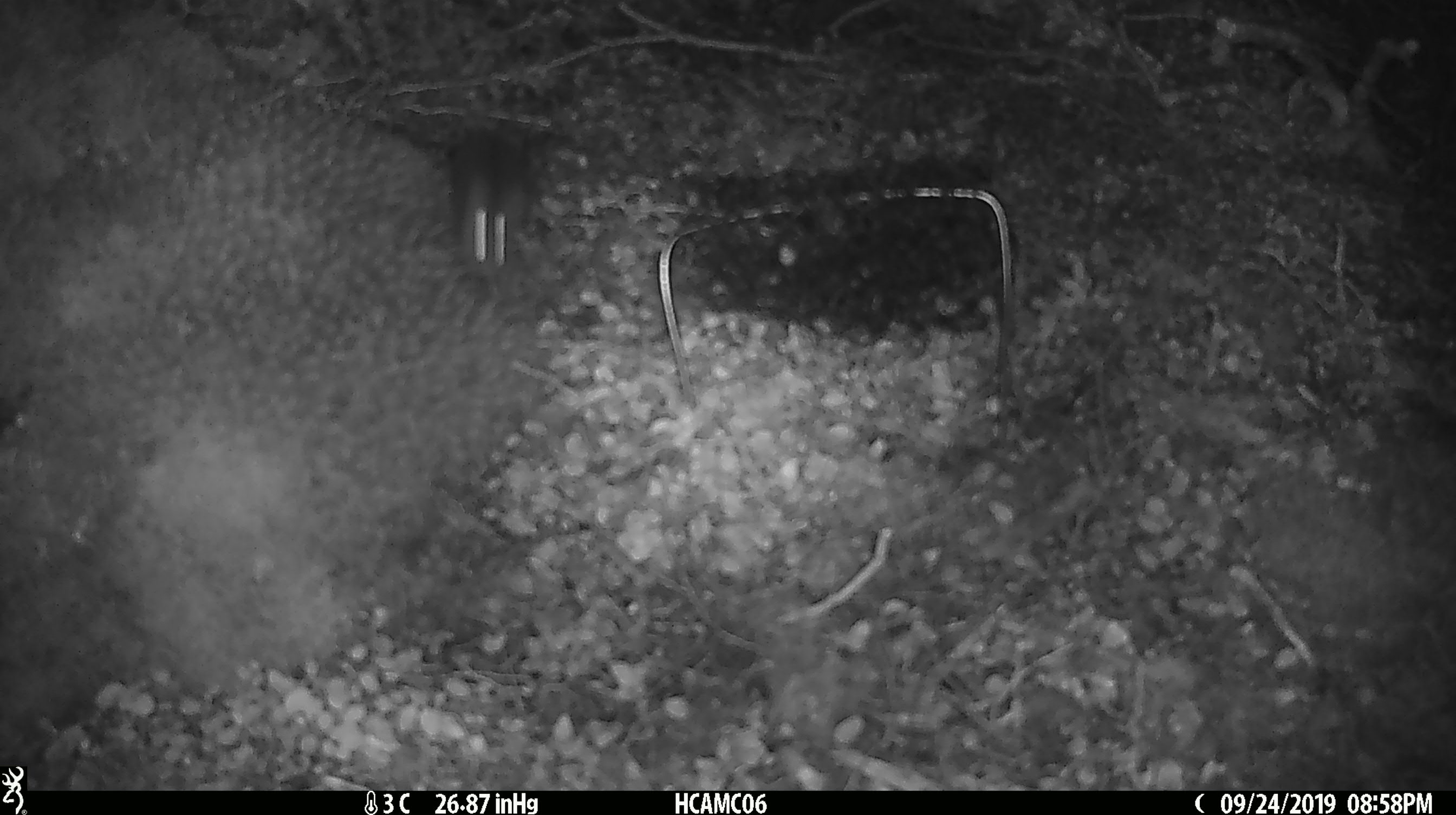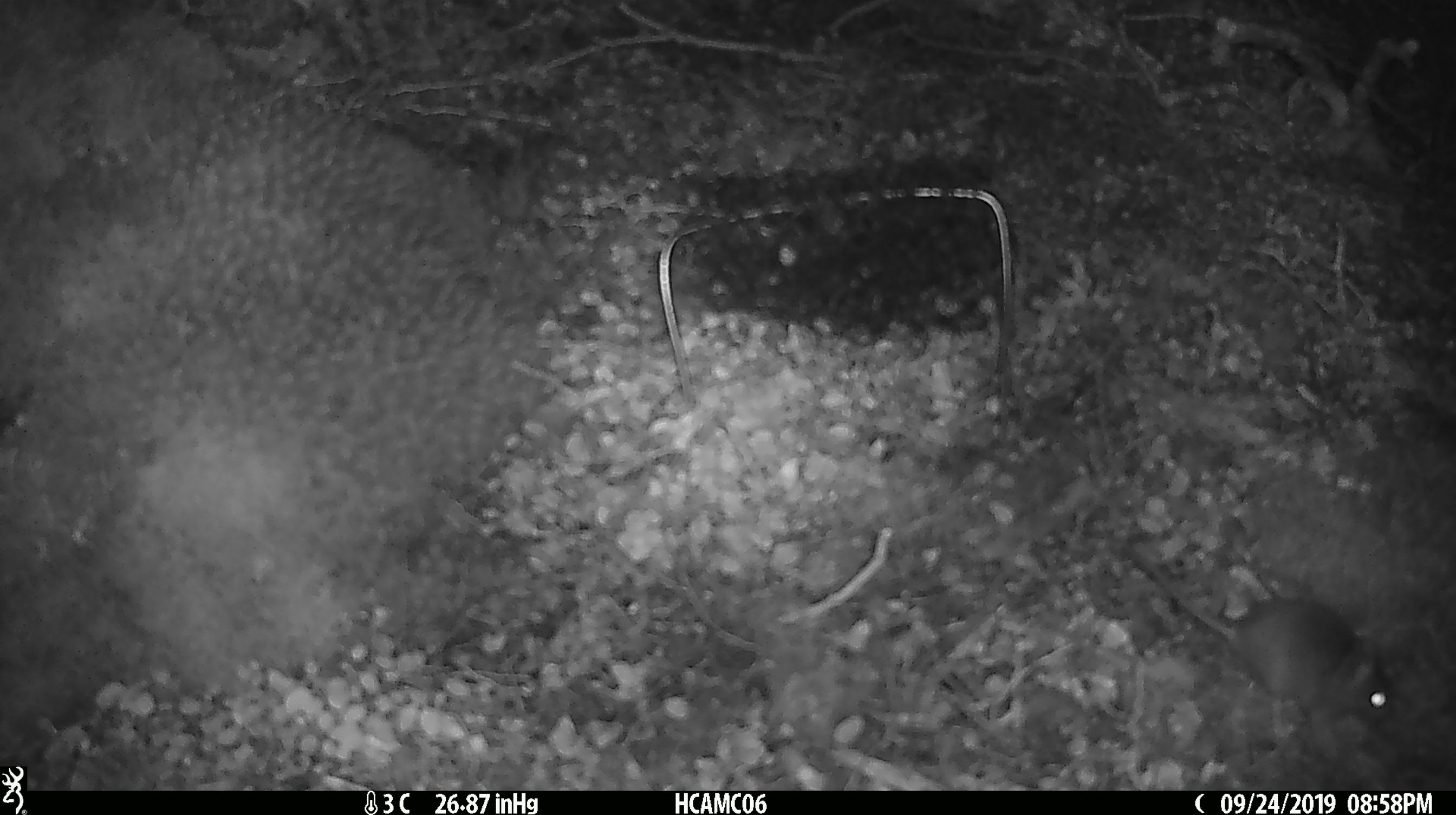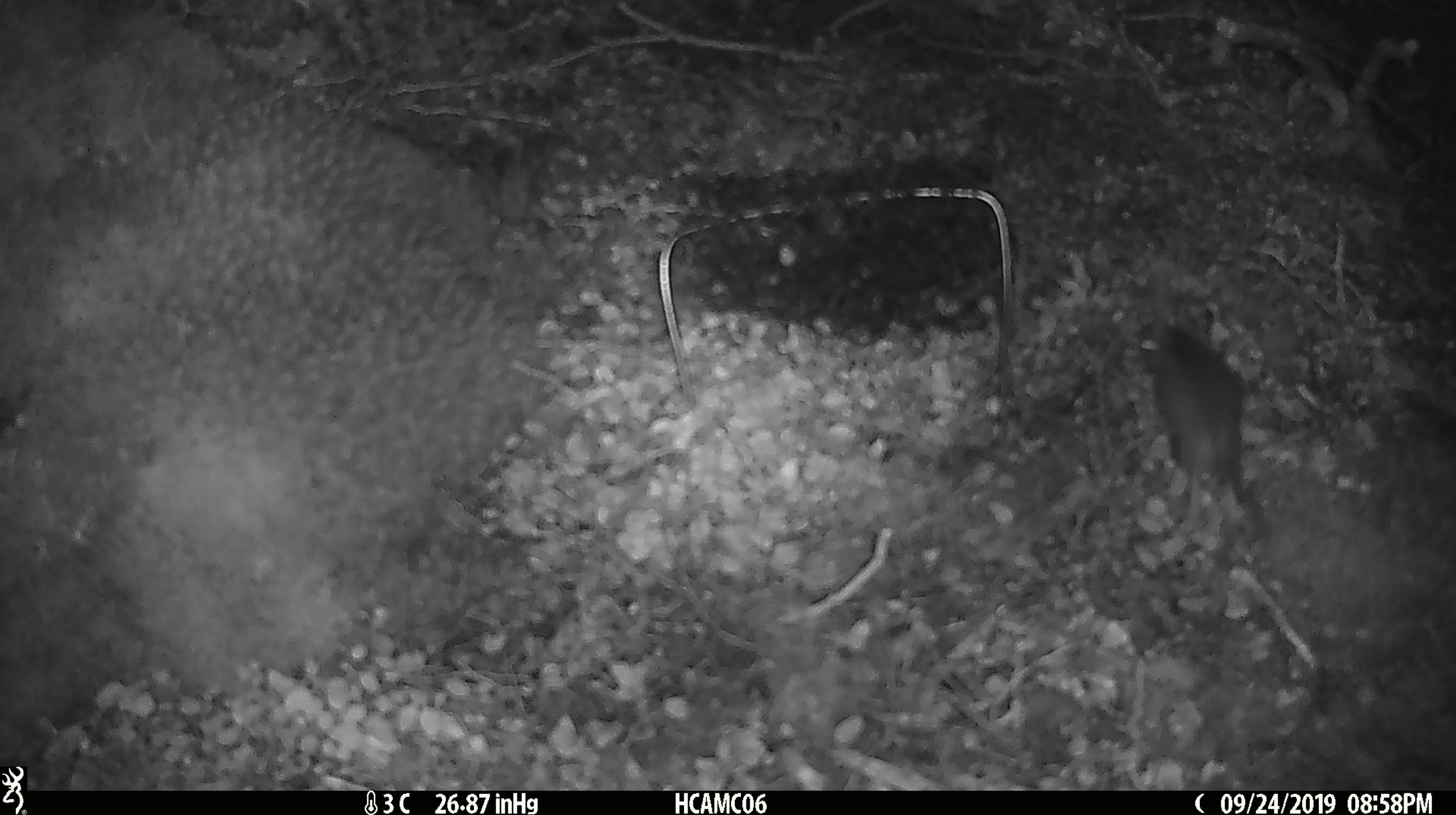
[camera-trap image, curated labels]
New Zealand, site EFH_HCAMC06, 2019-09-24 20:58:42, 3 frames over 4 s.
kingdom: Animalia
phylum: Chordata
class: Mammalia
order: Rodentia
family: Muridae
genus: Mus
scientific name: Mus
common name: mouse